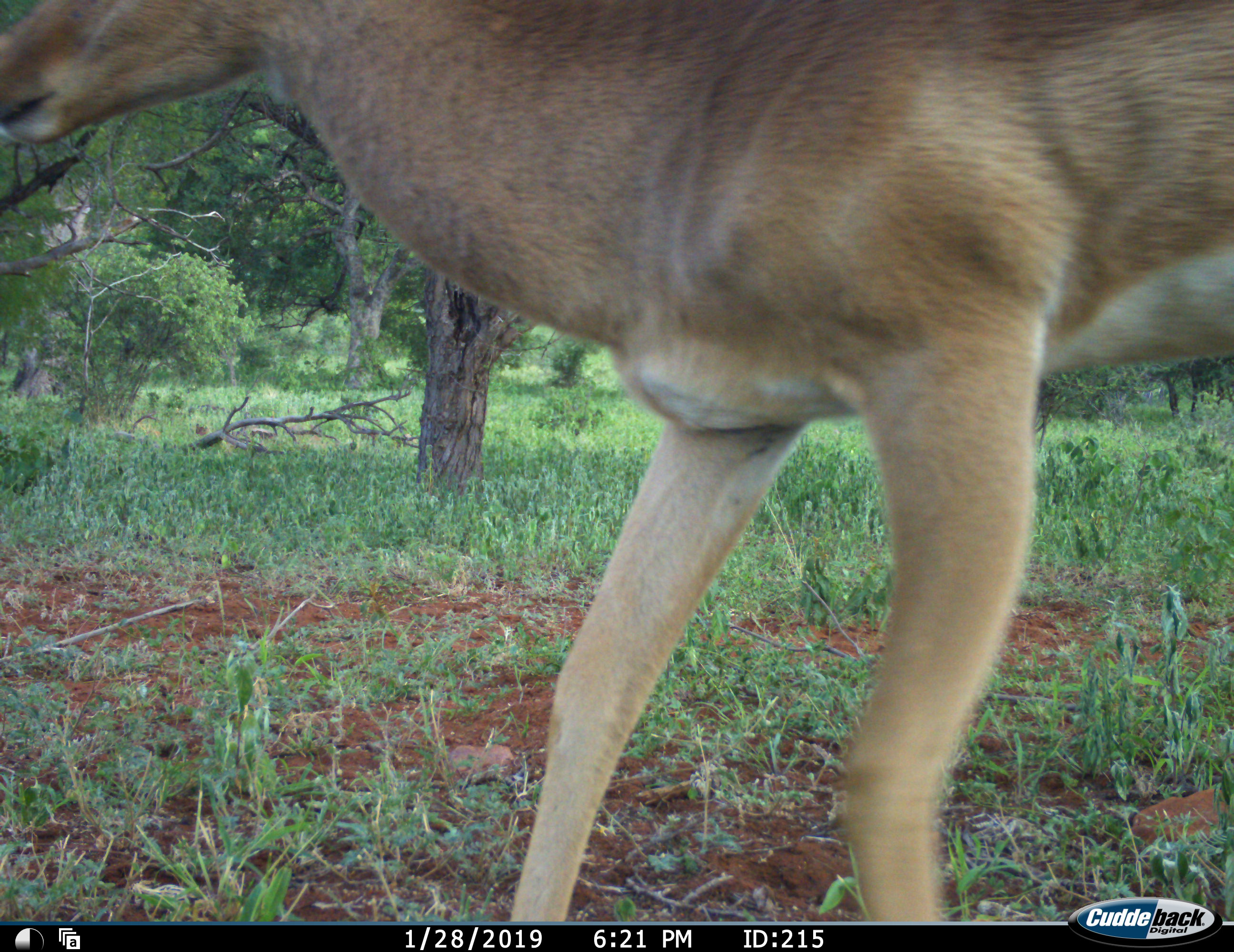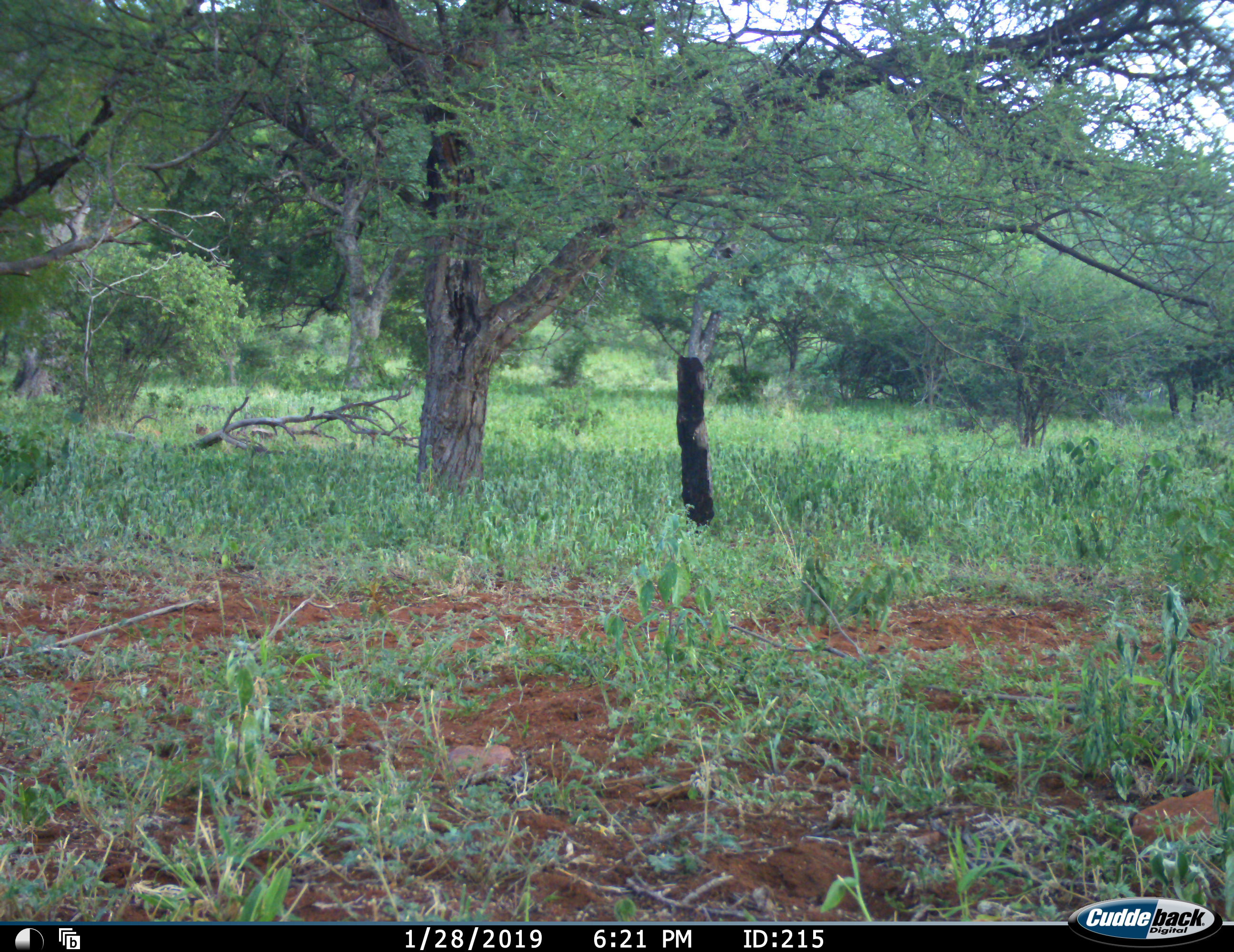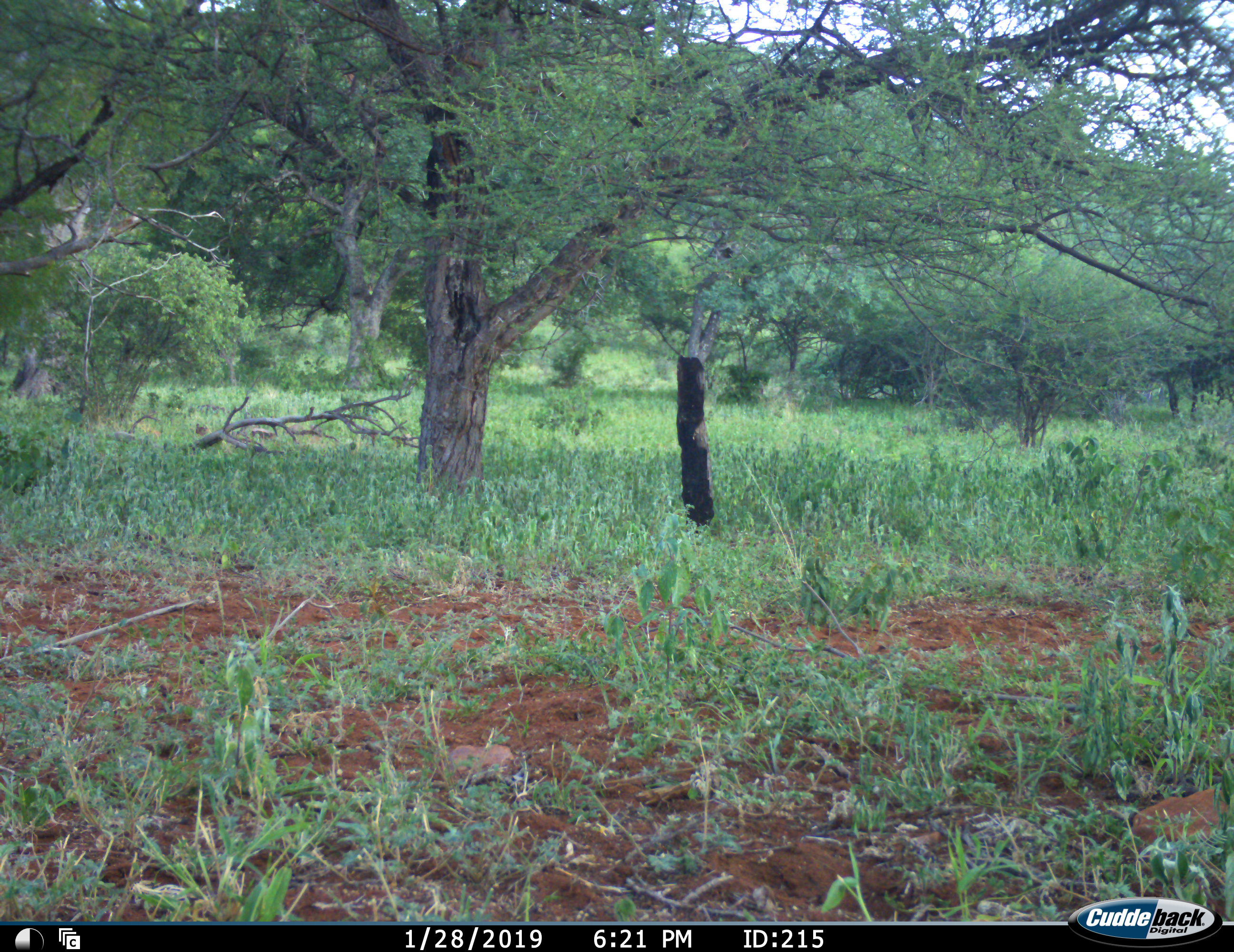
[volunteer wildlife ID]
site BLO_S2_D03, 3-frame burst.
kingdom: Animalia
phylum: Chordata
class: Mammalia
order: Artiodactyla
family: Bovidae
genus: Aepyceros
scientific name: Aepyceros melampus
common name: impala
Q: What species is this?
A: Impala (Aepyceros melampus).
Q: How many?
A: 1.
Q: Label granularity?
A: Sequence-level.